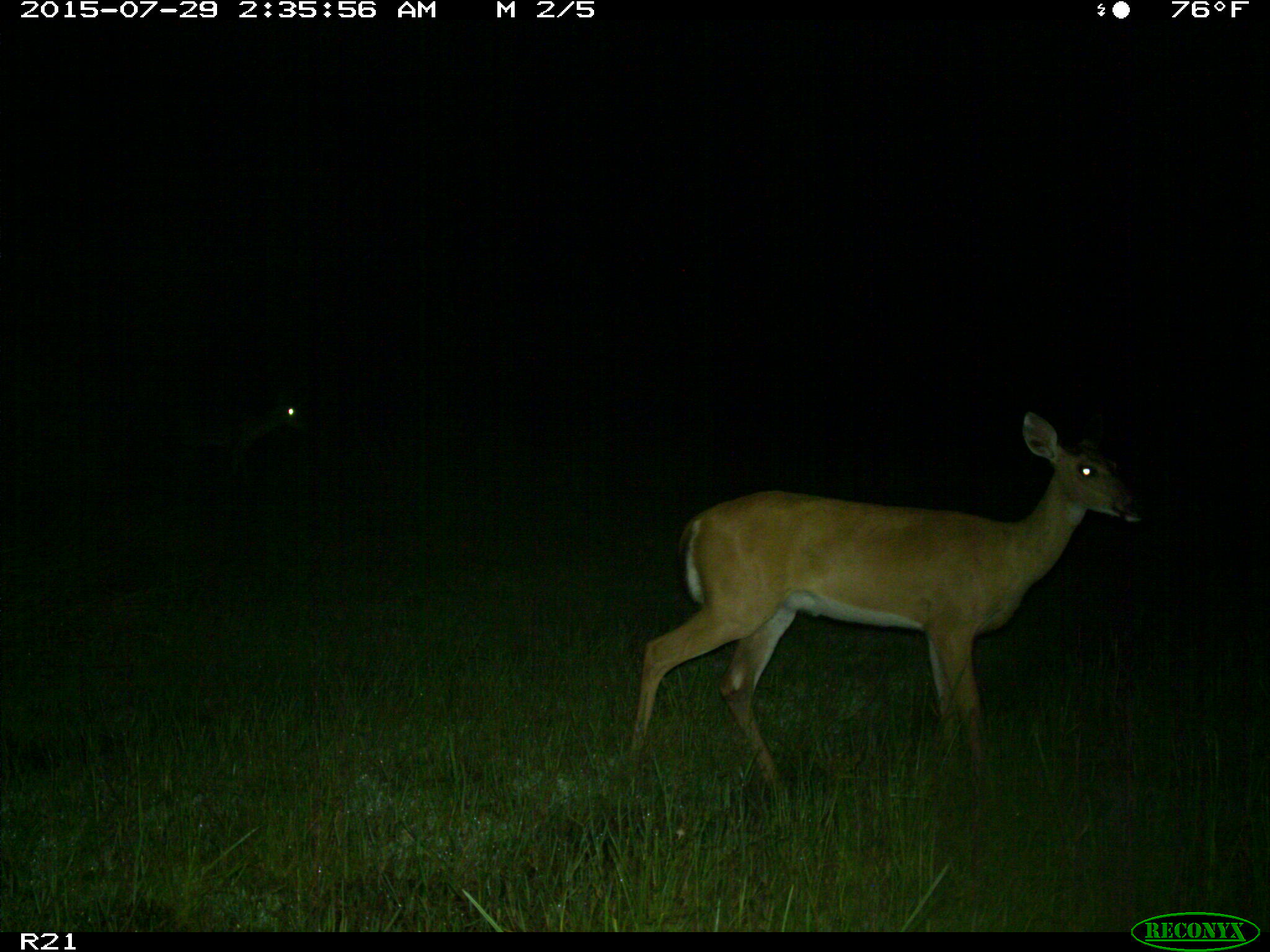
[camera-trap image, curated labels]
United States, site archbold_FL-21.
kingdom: Animalia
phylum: Chordata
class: Mammalia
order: Artiodactyla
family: Cervidae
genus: Odocoileus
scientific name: Odocoileus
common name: deer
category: unidentified deer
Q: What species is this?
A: Unidentified deer (deer) (Odocoileus).